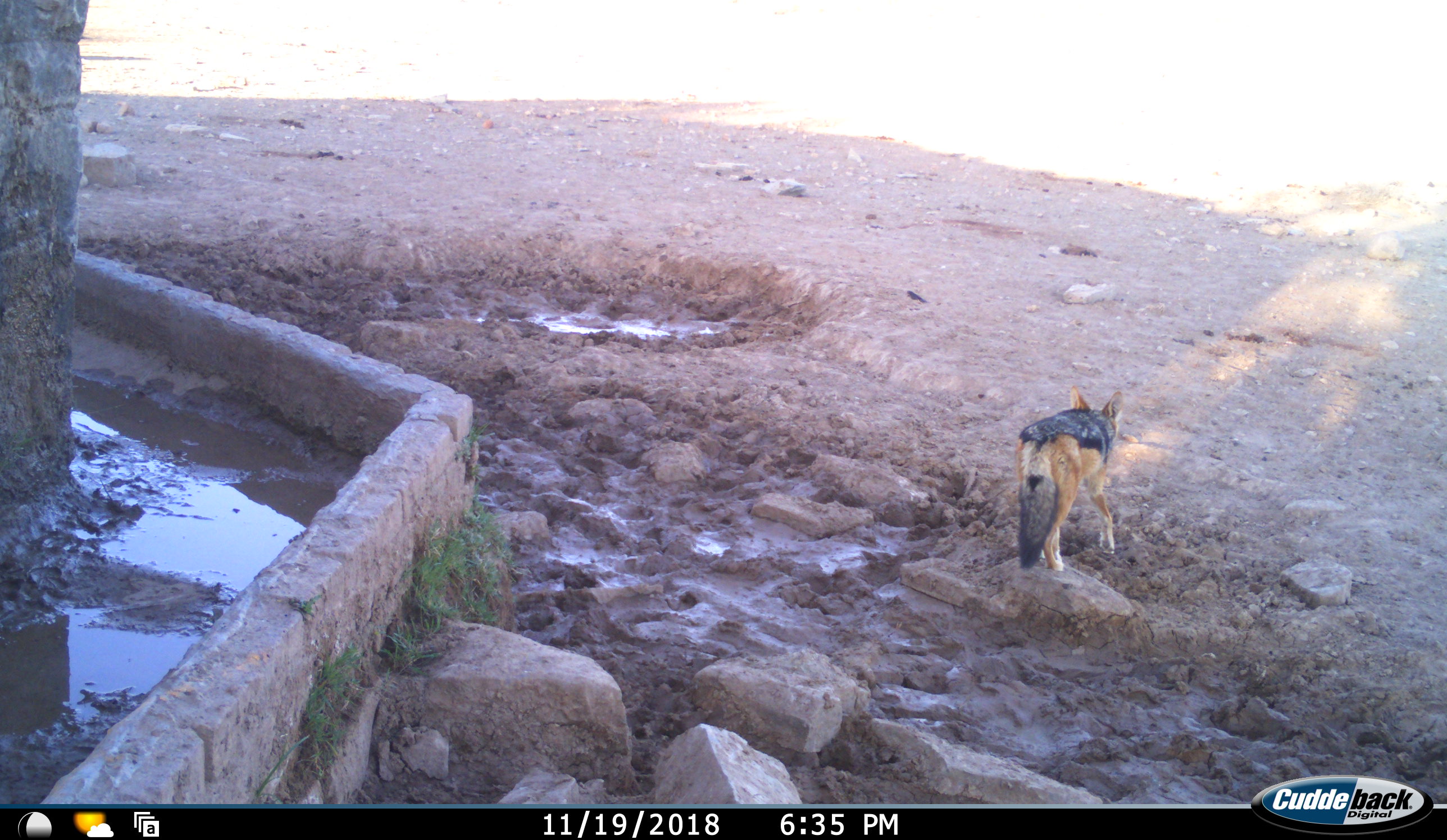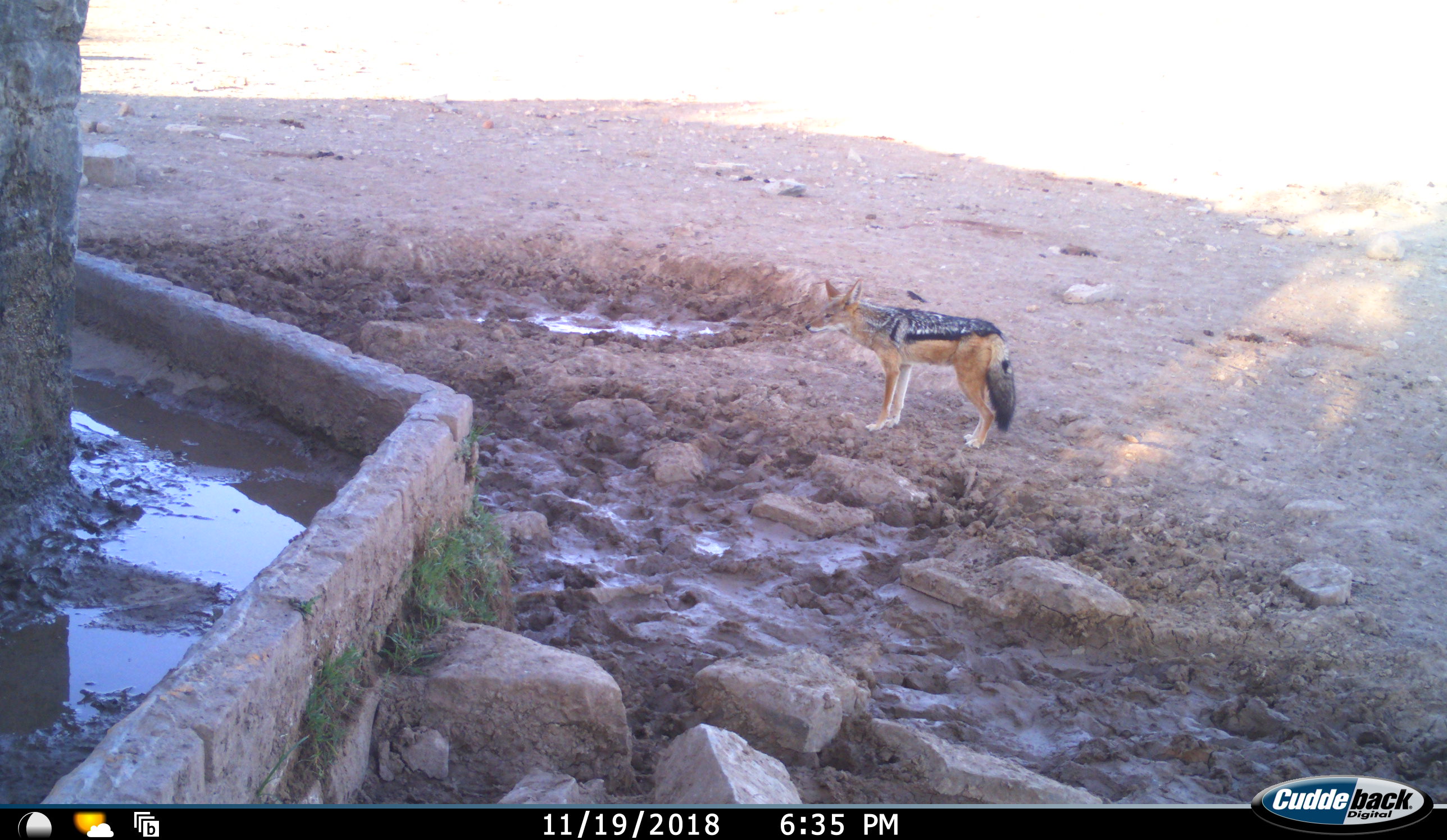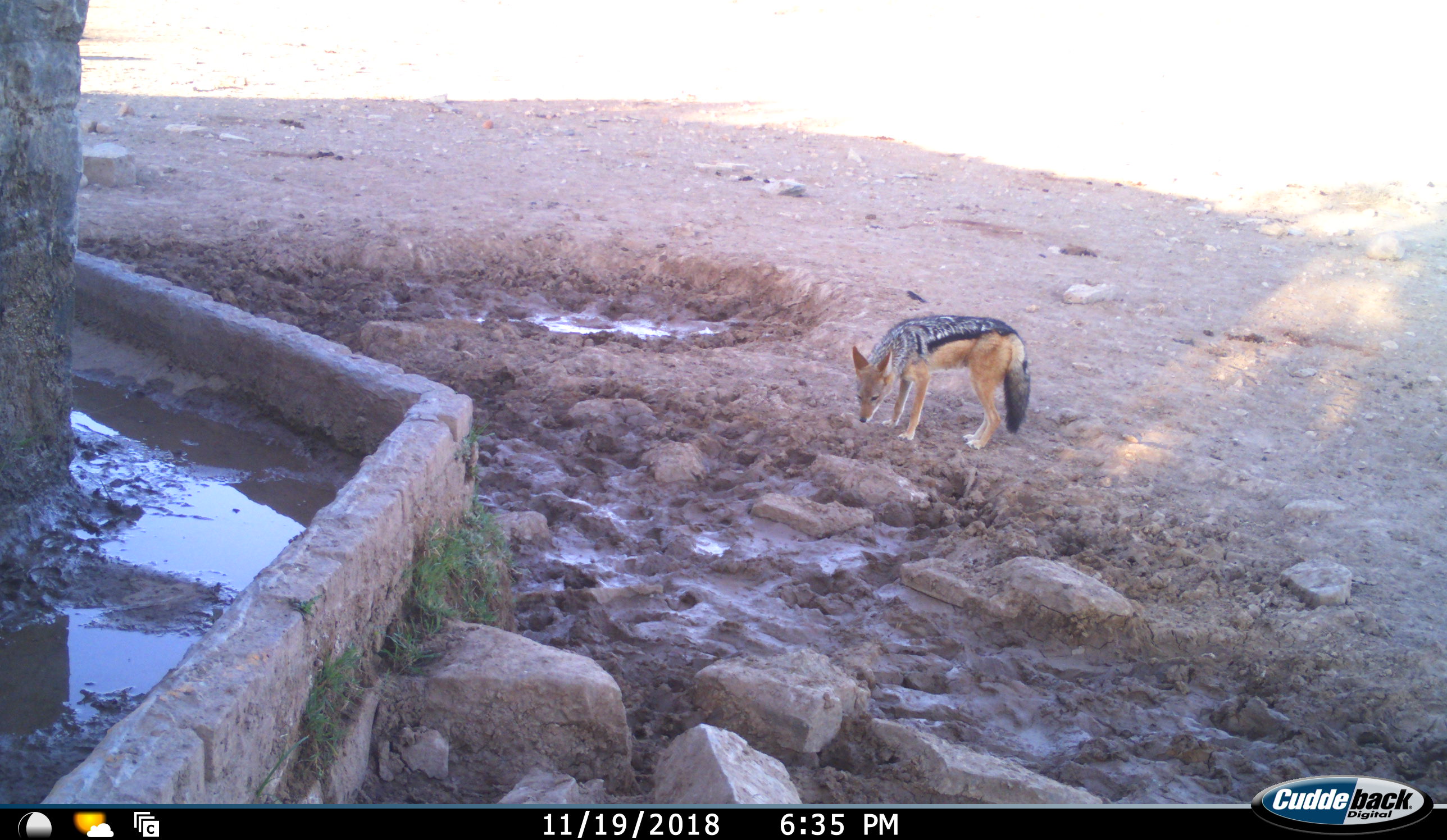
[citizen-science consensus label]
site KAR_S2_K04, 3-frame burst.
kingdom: Animalia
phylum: Chordata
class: Mammalia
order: Carnivora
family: Canidae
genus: Lupulella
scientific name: Lupulella mesomelas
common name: black-backed jackal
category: jackalblackbacked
Jackalblackbacked (black-backed jackal) (Lupulella mesomelas), count 1. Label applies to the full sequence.